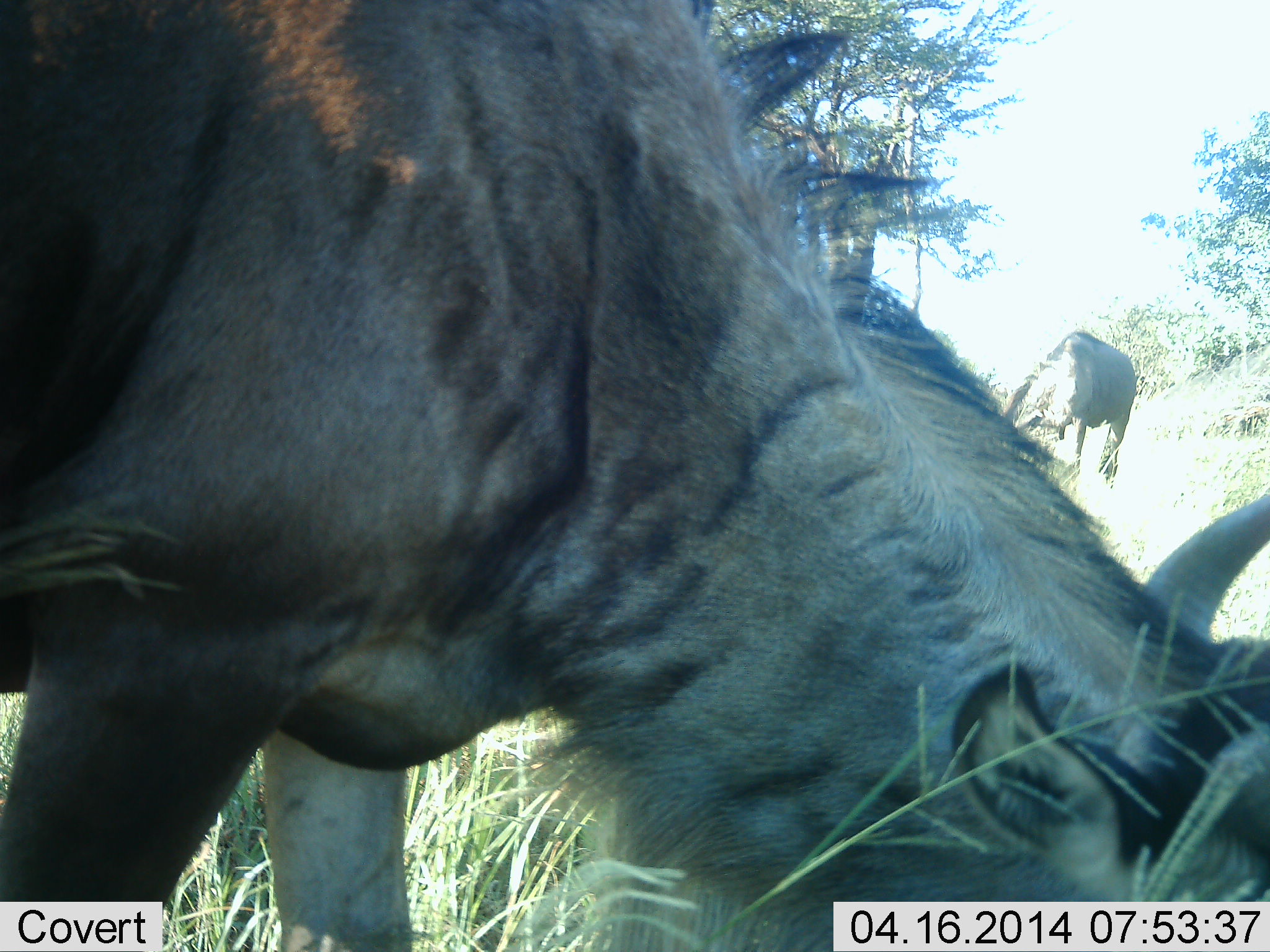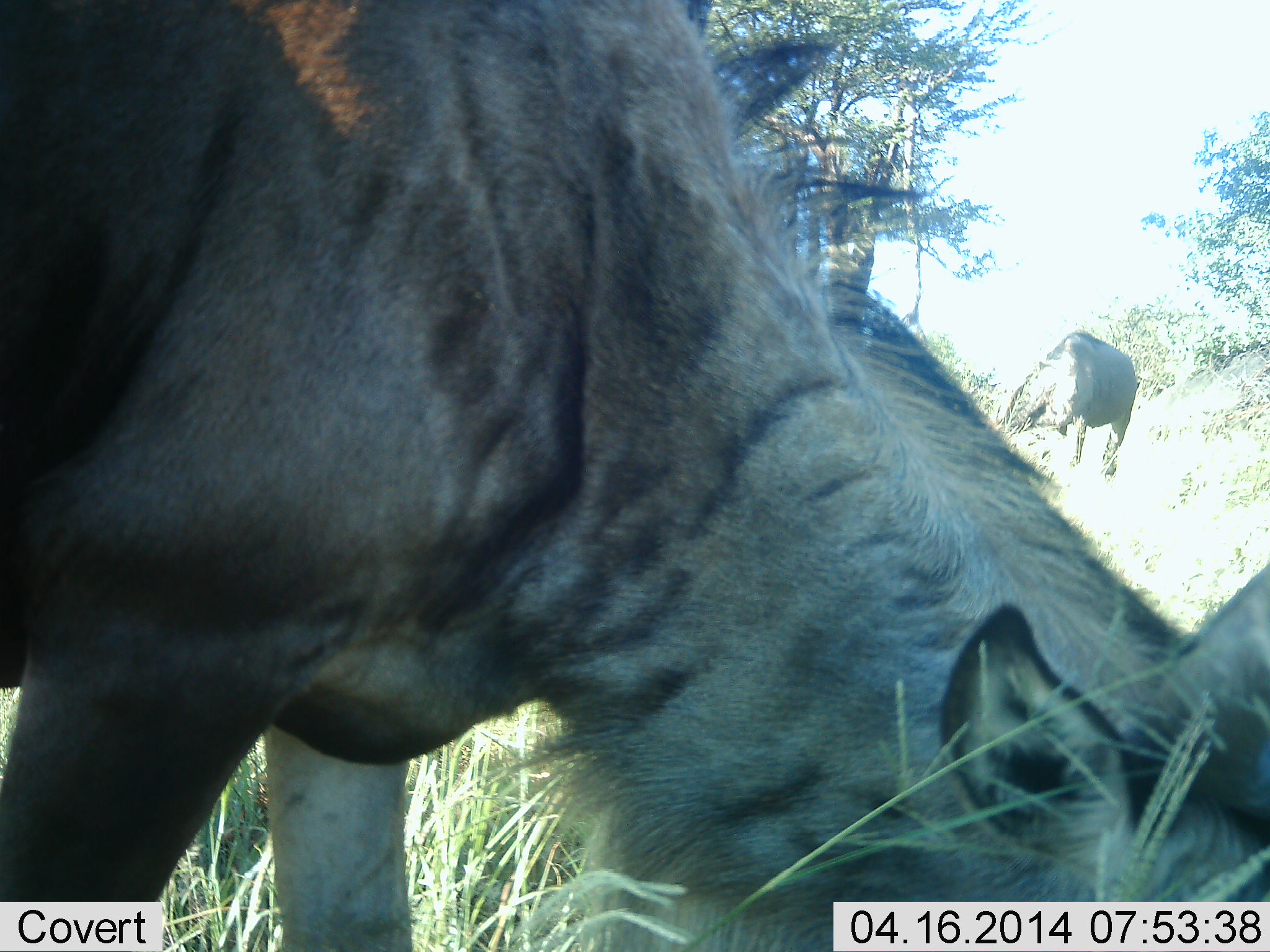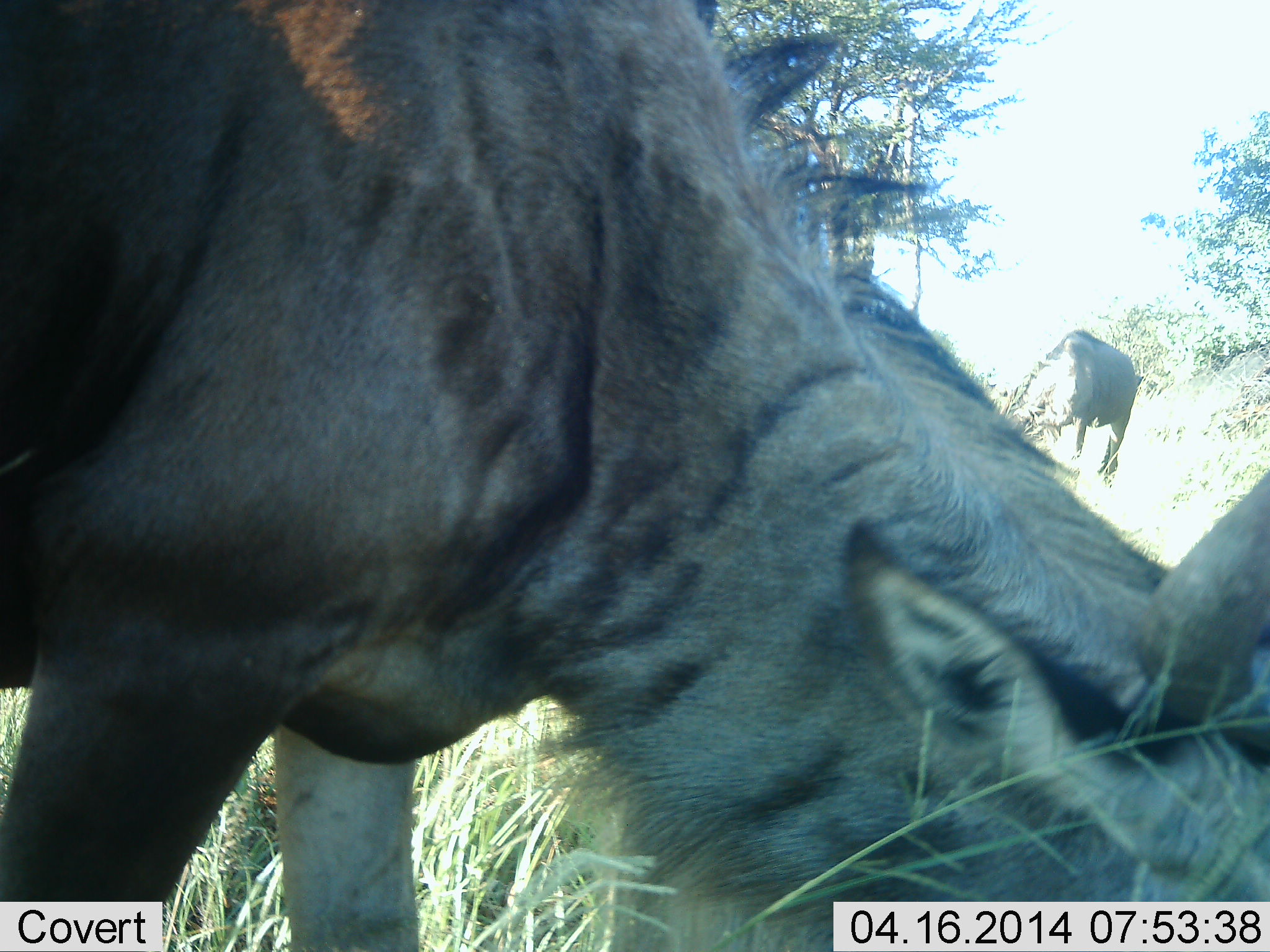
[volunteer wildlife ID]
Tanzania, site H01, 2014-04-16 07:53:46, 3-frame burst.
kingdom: Animalia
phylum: Chordata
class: Mammalia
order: Artiodactyla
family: Bovidae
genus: Connochaetes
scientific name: Connochaetes taurinus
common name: blue wildebeest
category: wildebeest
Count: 2.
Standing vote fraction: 10%.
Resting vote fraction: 0%.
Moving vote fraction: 0%.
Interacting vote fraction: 0%.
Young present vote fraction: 0%.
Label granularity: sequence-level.